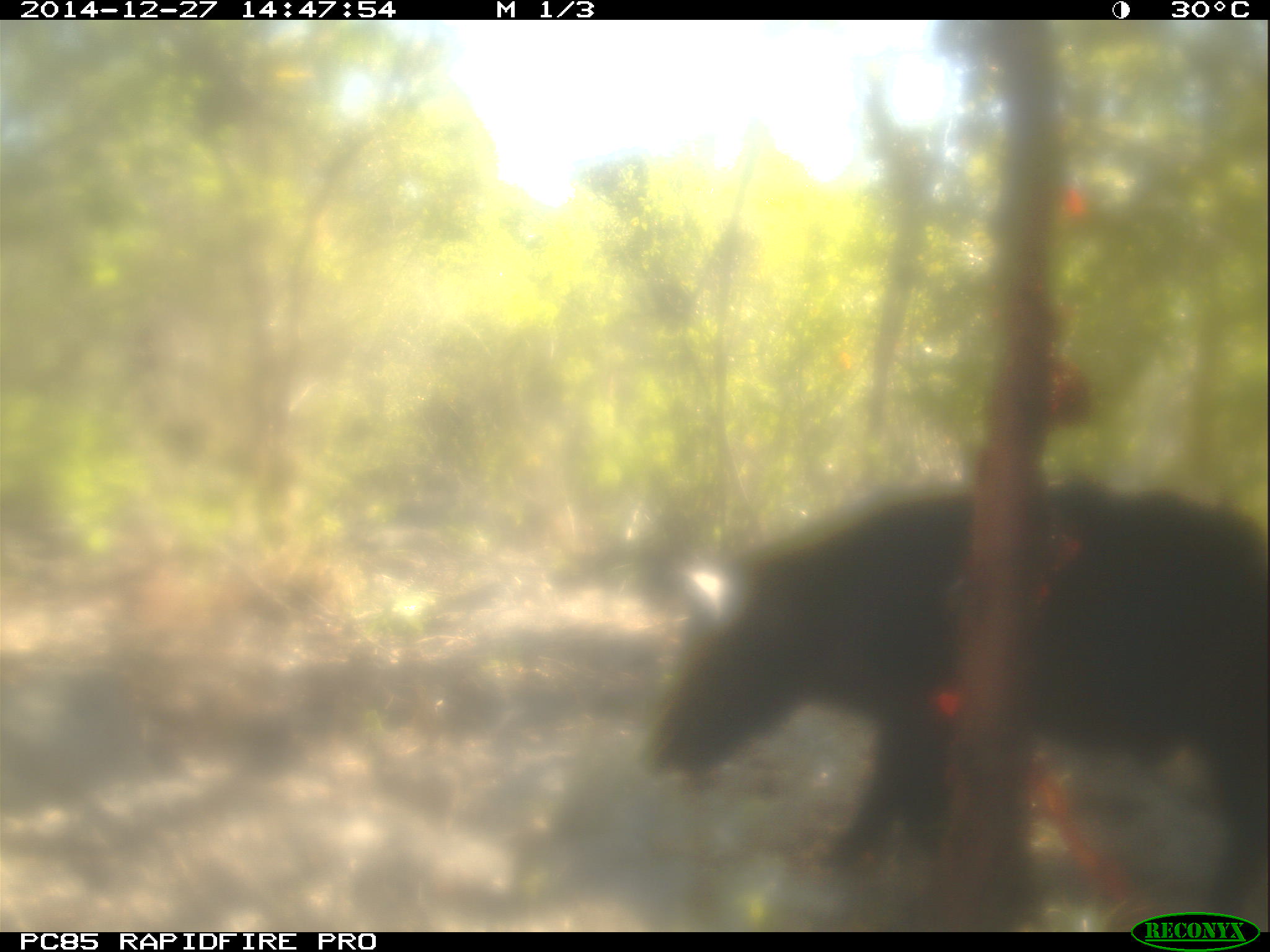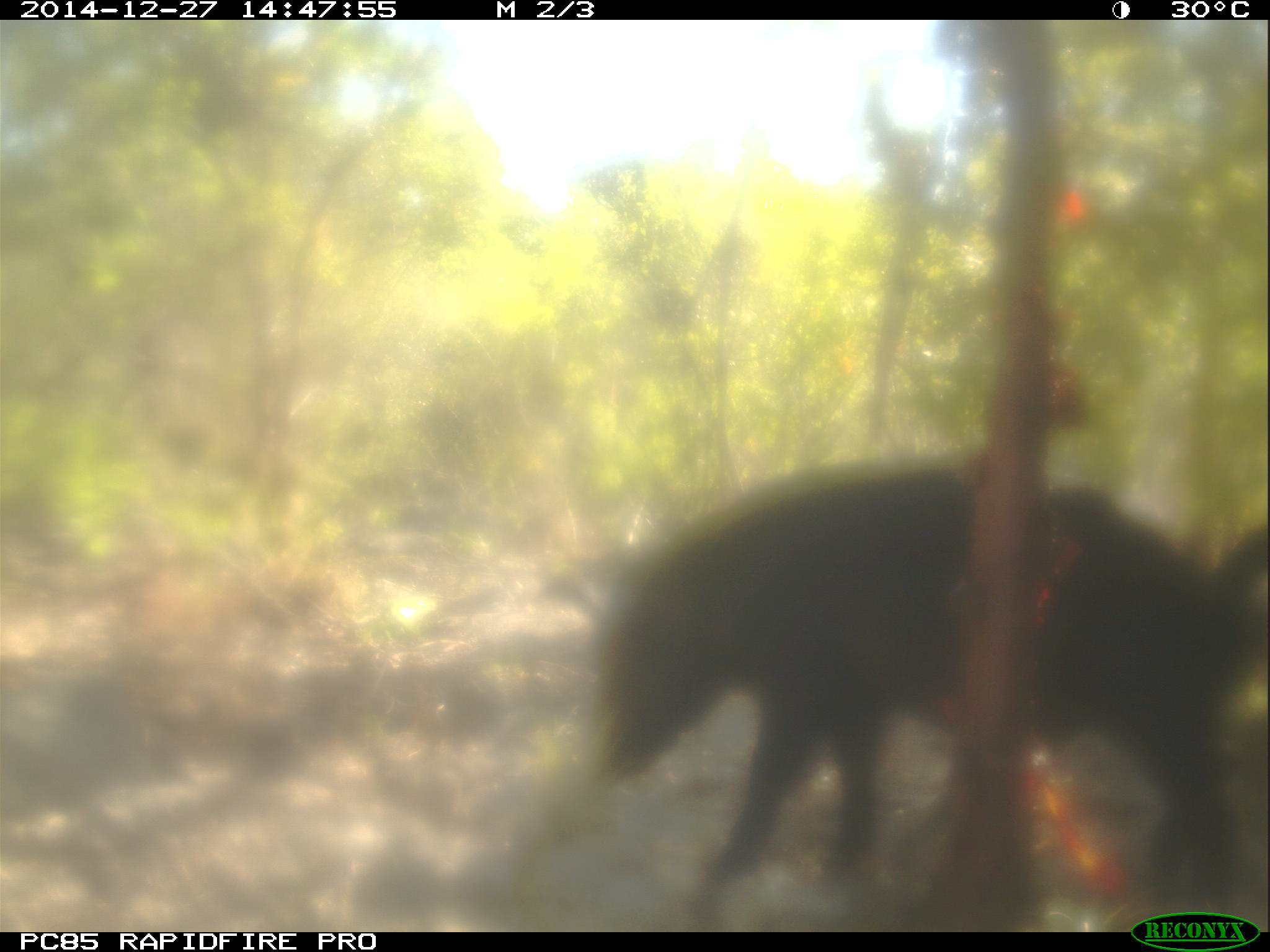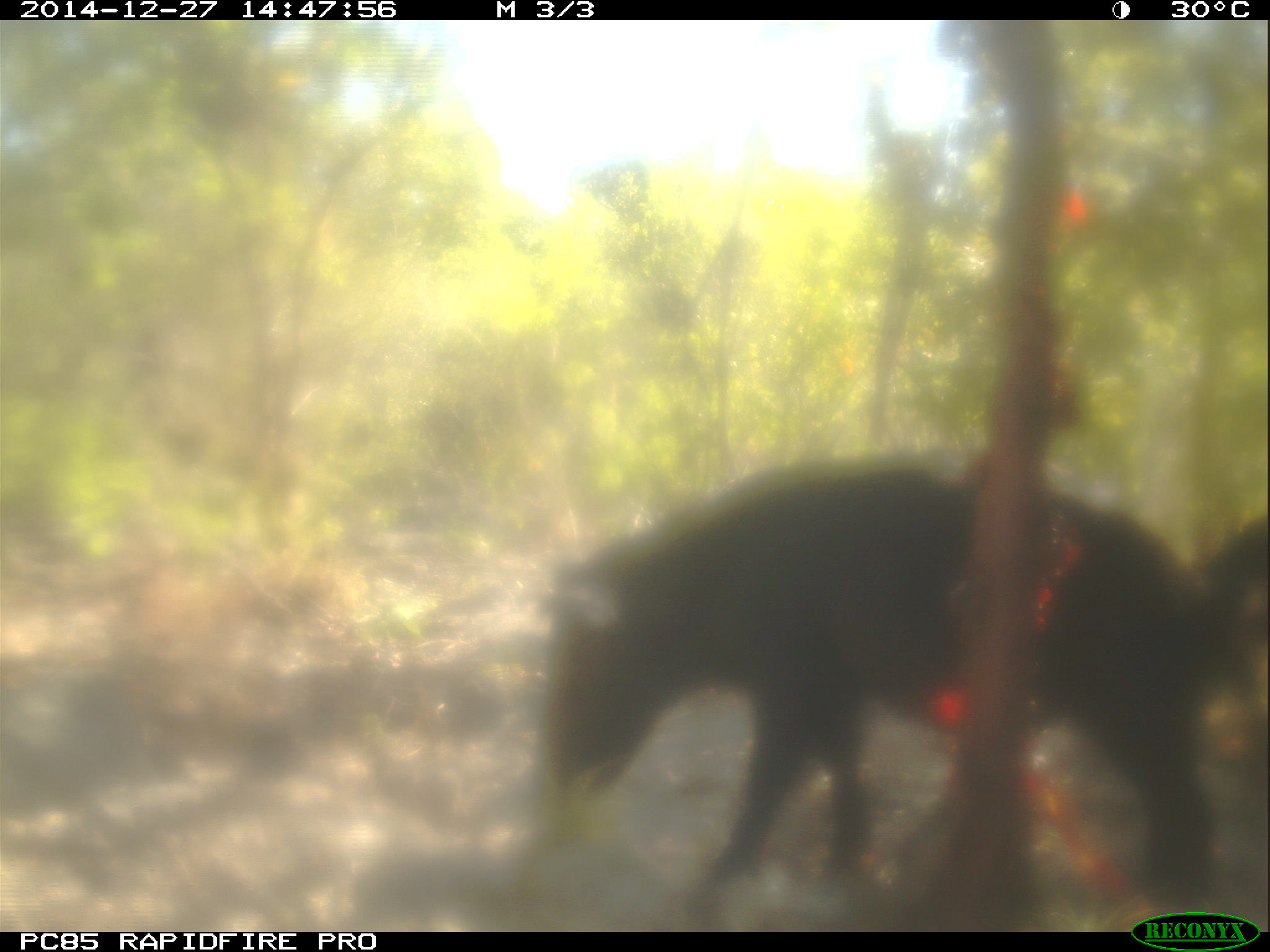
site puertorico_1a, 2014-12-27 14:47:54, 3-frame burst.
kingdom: Animalia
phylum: Chordata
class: Mammalia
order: Artiodactyla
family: Suidae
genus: Sus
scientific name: Sus scrofa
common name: pig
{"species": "pig (Sus scrofa)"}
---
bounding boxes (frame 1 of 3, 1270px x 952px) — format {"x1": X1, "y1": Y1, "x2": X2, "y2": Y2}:
pig: {"x1": 643, "y1": 474, "x2": 1267, "y2": 922}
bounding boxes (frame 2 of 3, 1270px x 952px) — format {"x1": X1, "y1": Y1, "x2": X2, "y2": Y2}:
pig: {"x1": 574, "y1": 446, "x2": 1258, "y2": 919}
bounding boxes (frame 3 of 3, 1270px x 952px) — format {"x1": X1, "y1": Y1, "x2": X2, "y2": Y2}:
pig: {"x1": 518, "y1": 444, "x2": 1267, "y2": 921}